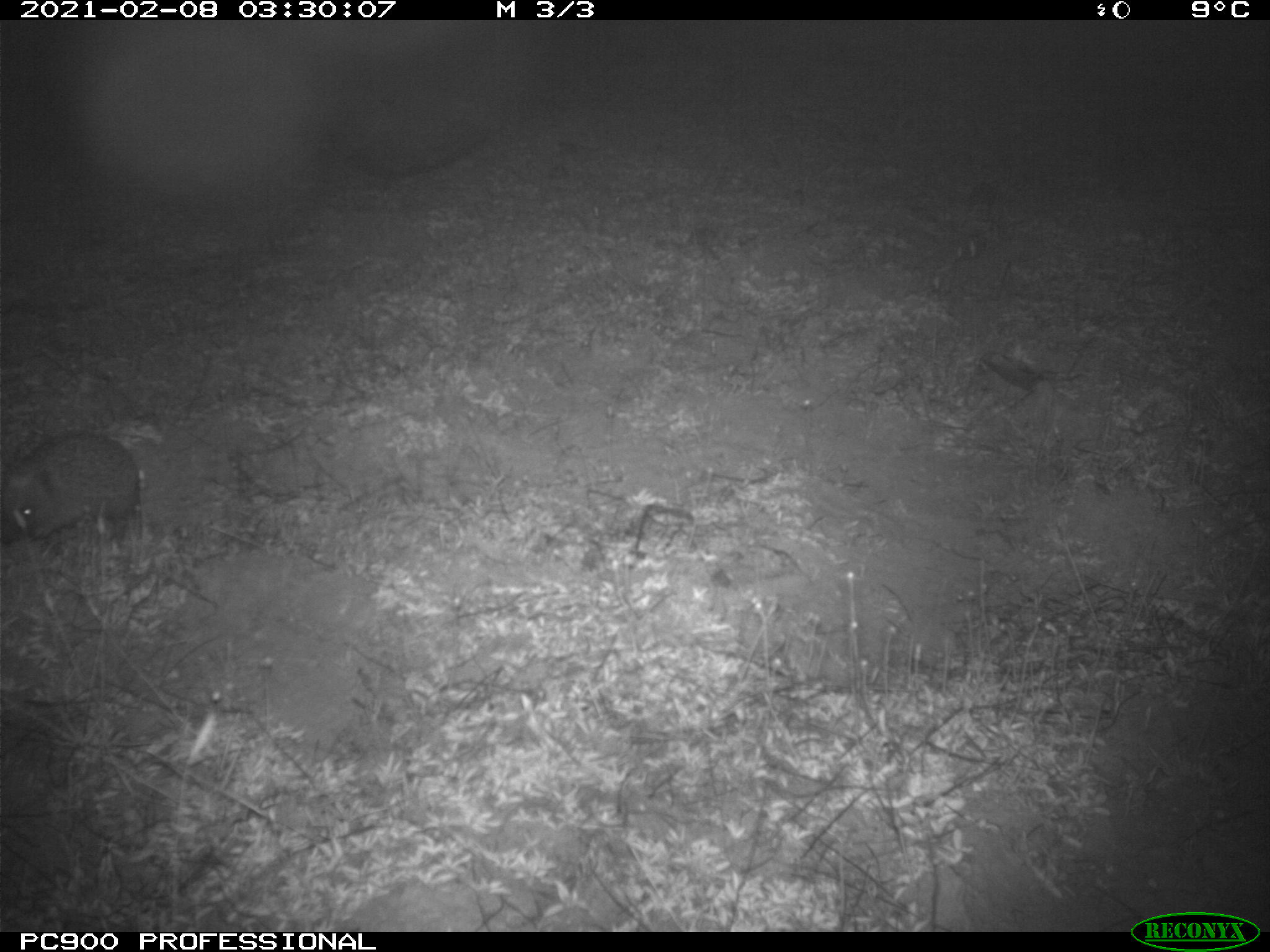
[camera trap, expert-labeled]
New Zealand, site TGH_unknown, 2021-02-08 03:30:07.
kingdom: Animalia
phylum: Chordata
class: Mammalia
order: Eulipotyphla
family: Erinaceidae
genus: Erinaceus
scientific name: Erinaceus europaeus europaeus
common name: european hedgehog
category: hedgehog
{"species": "hedgehog (european hedgehog) (Erinaceus europaeus europaeus)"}